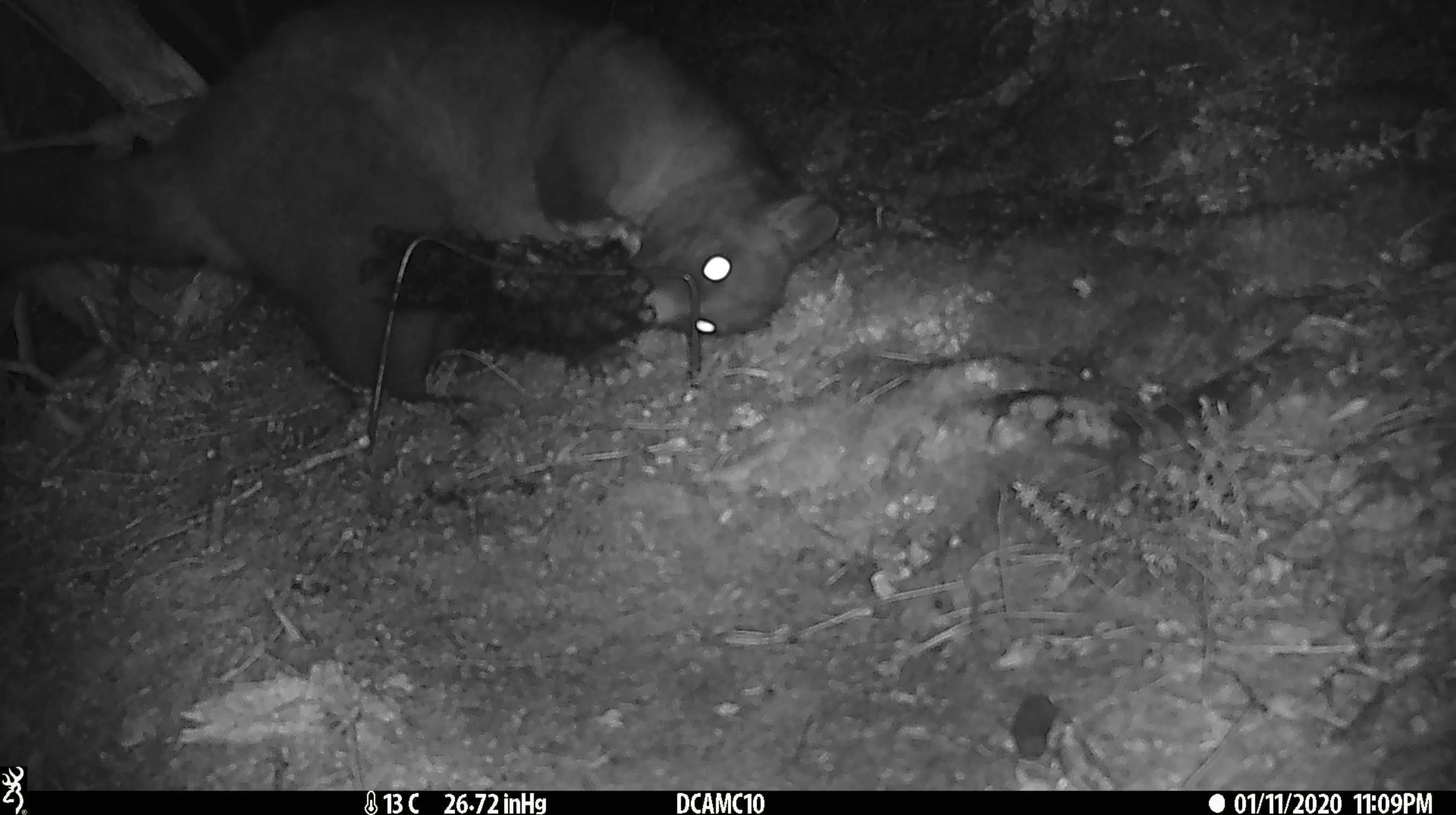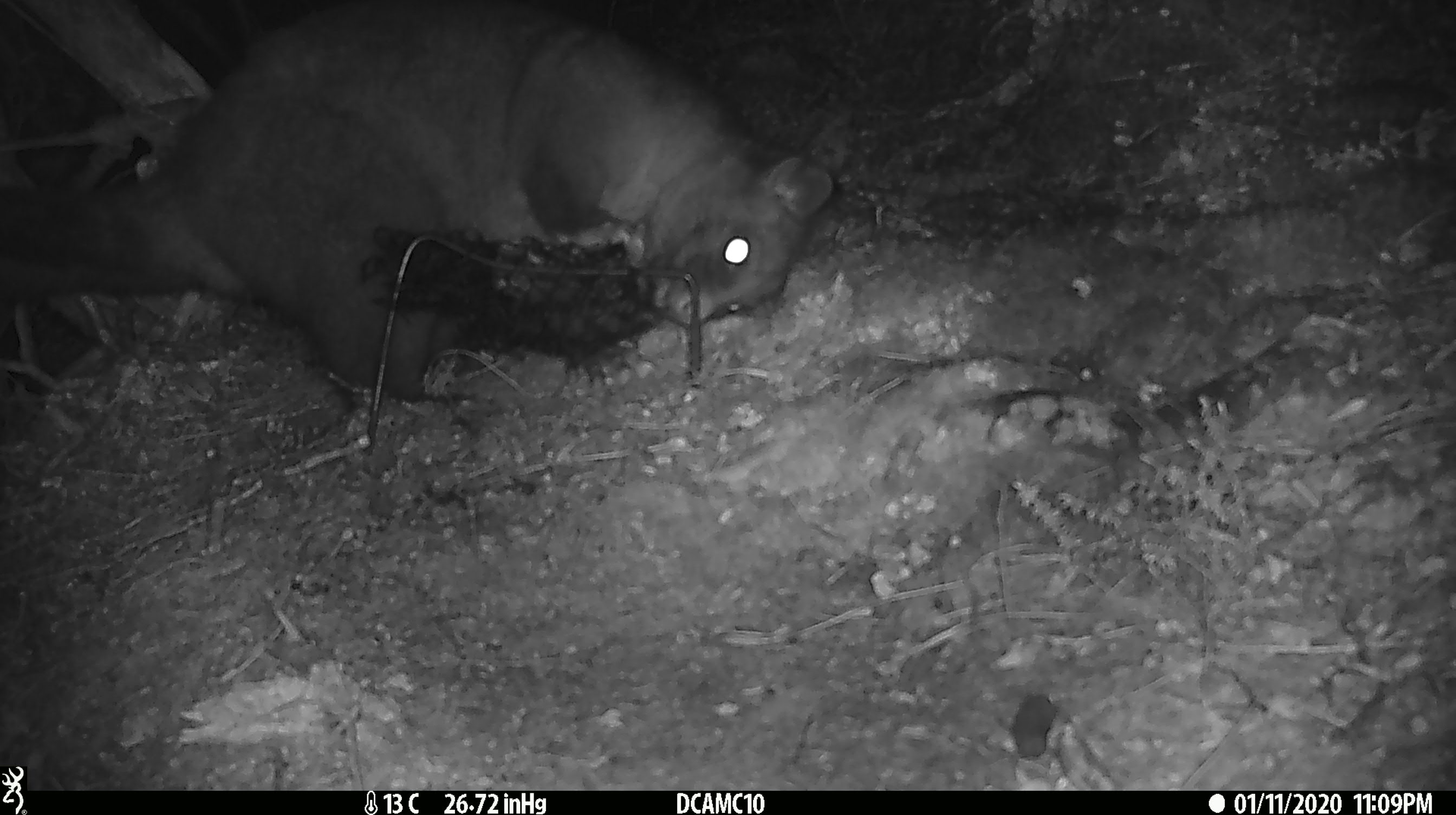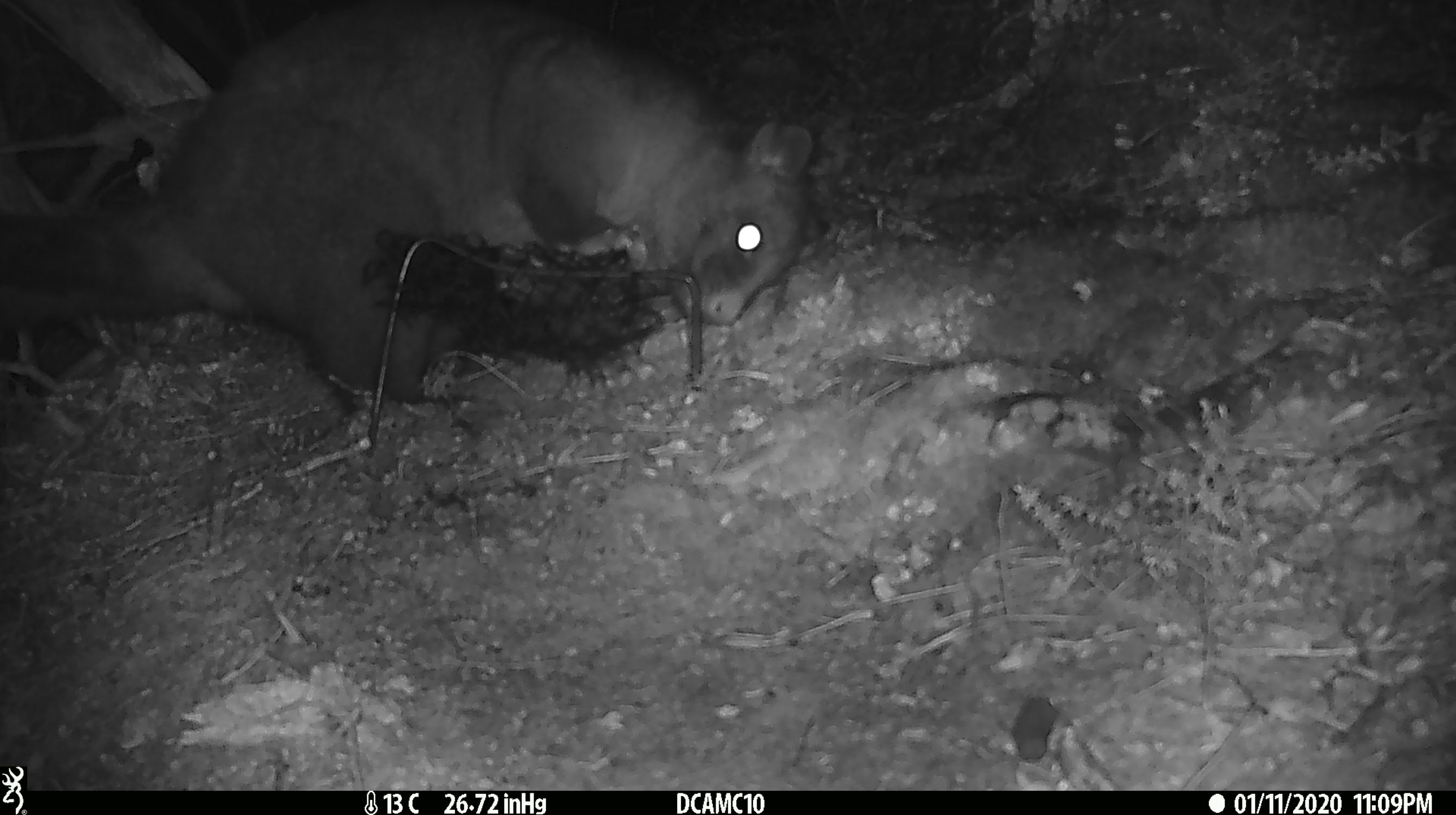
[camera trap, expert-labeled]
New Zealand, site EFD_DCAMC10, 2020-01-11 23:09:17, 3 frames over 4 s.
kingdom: Animalia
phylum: Chordata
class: Mammalia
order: Diprotodontia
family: Phalangeridae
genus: Trichosurus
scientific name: Trichosurus vulpecula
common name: common brushtail possum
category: possum